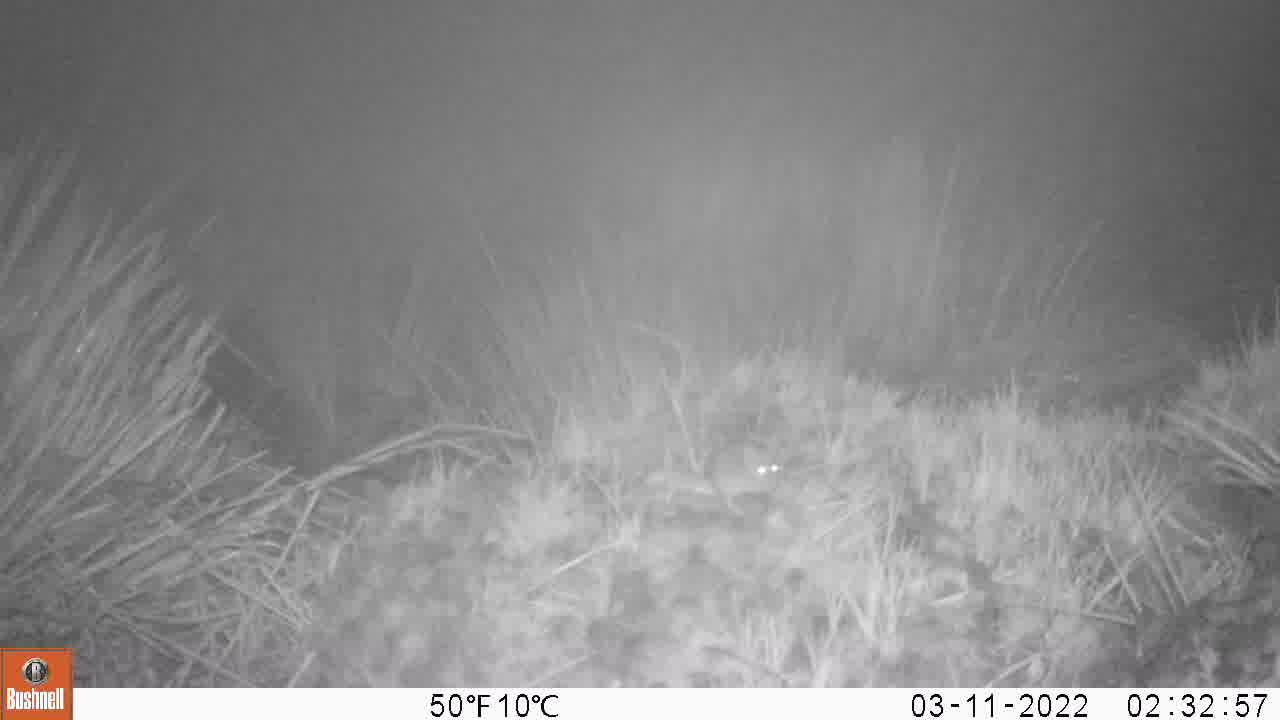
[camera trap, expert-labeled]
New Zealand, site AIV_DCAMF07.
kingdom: Animalia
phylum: Chordata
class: Mammalia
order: Rodentia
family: Muridae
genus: Mus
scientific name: Mus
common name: mouse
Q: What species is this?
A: Mouse (Mus).